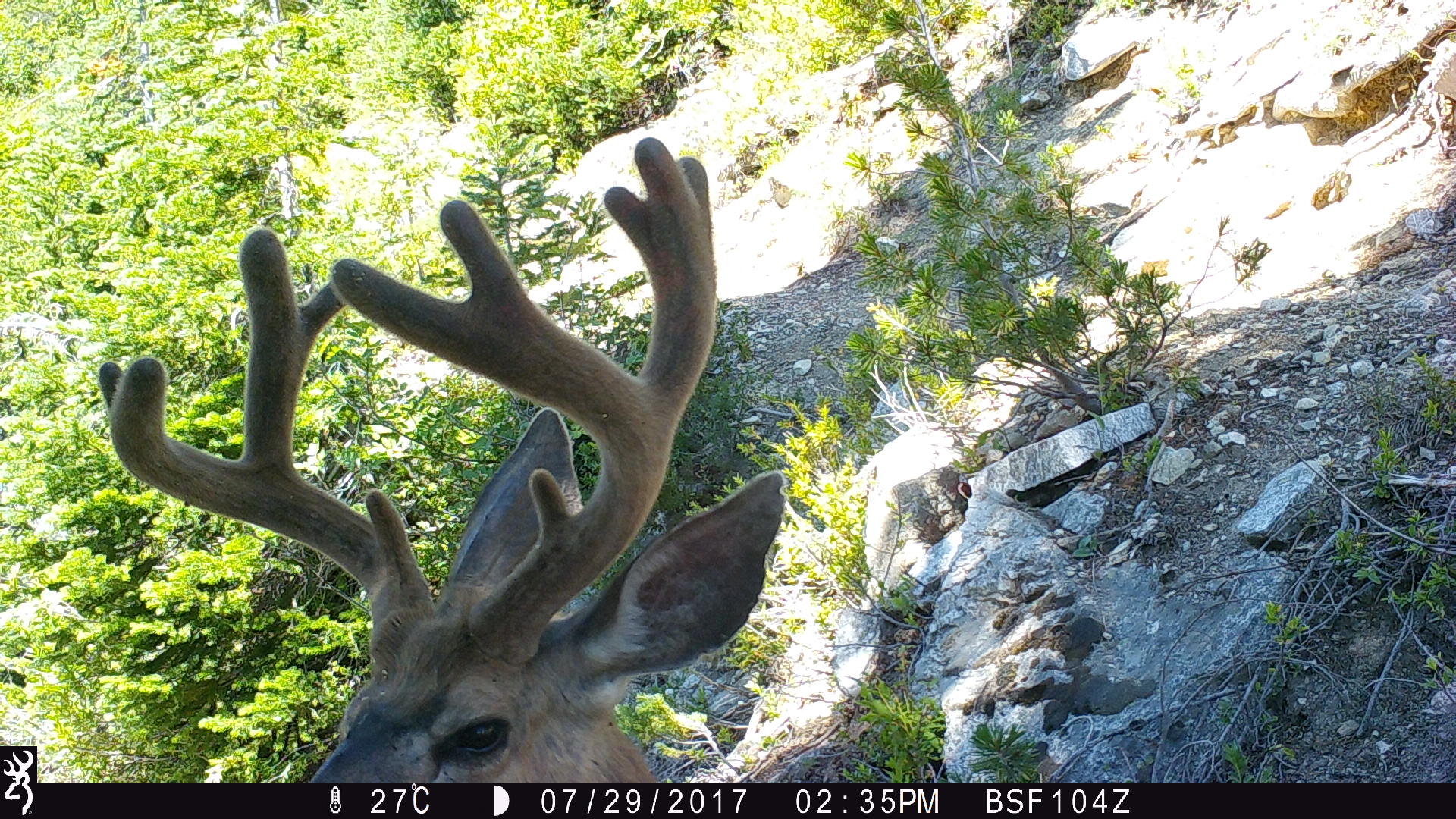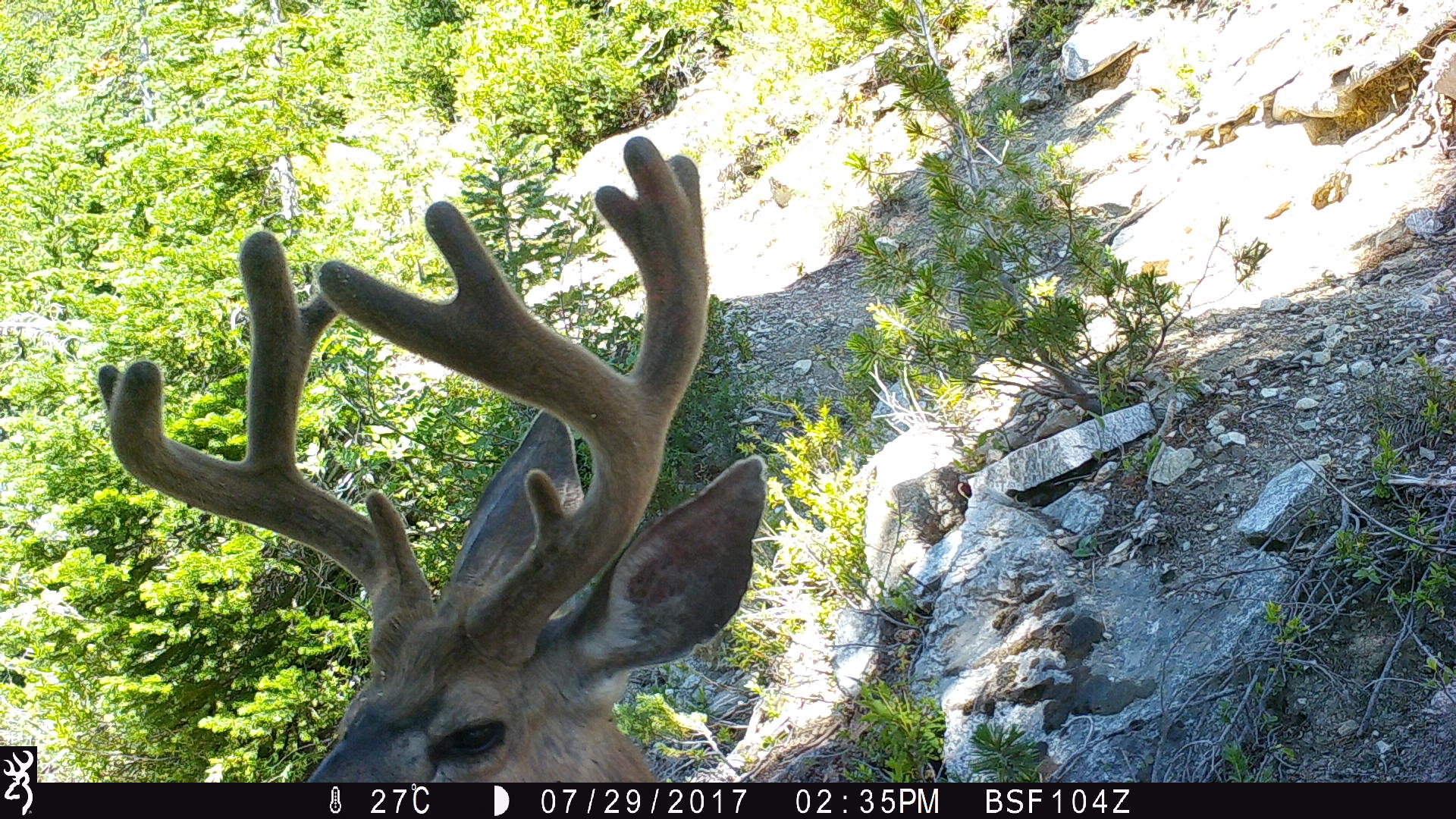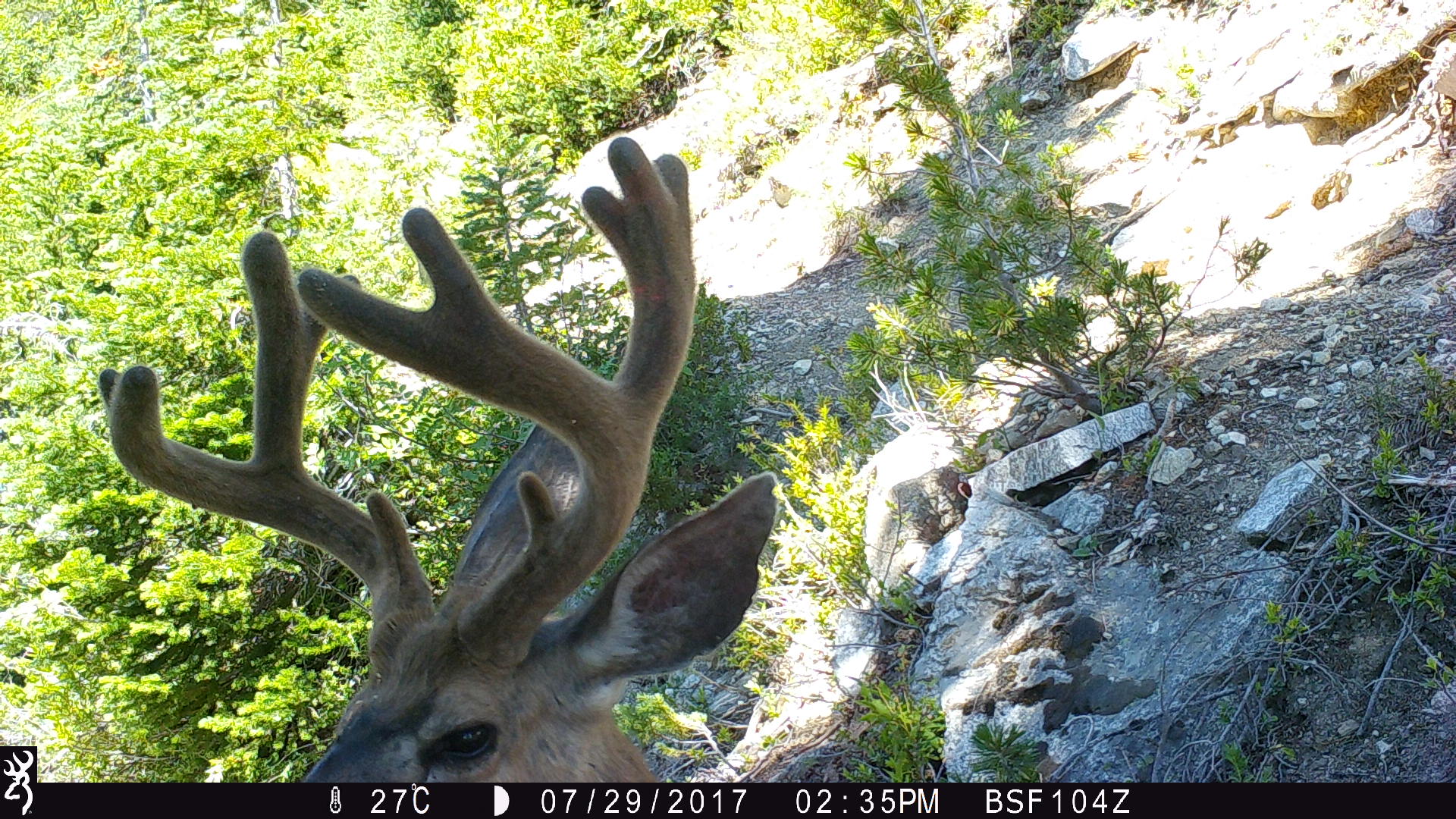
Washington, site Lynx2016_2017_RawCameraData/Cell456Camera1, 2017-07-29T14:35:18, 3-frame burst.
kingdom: Animalia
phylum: Chordata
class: Mammalia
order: Artiodactyla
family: Cervidae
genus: Odocoileus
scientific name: Odocoileus hemionus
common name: mule deer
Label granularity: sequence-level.